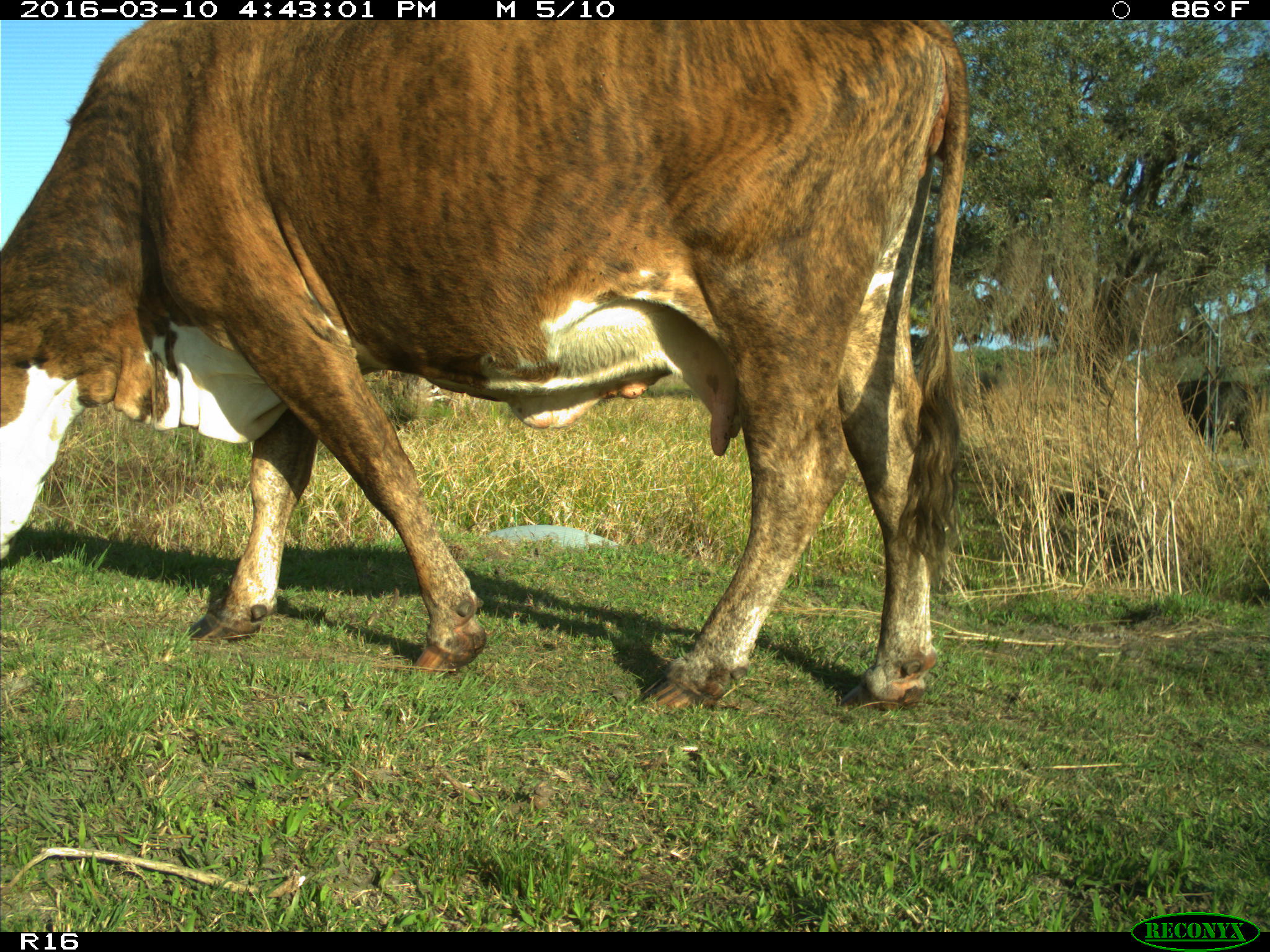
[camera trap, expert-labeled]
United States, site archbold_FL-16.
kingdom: Animalia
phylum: Chordata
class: Mammalia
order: Artiodactyla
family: Bovidae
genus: Bos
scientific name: Bos taurus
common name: domestic cow